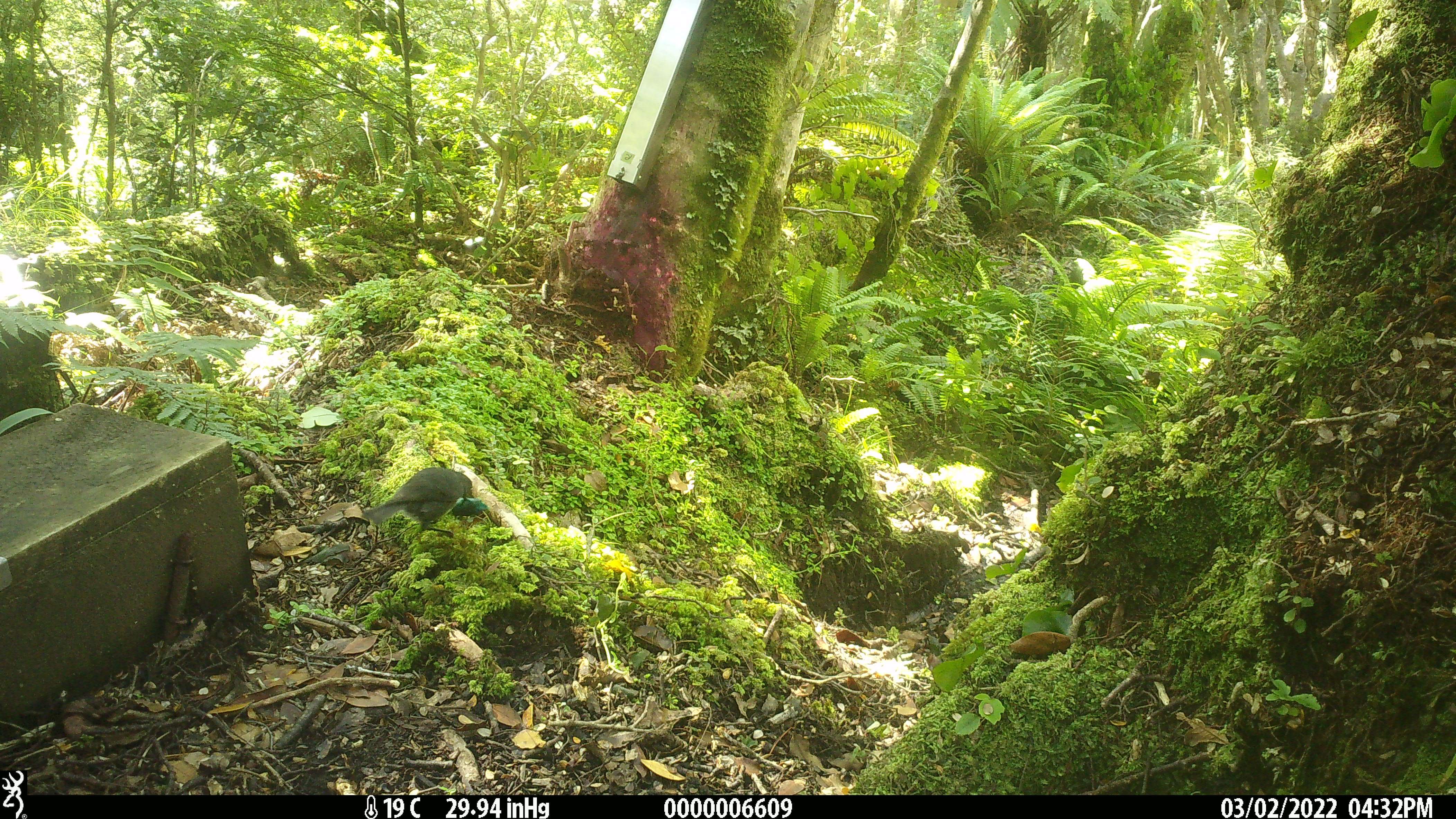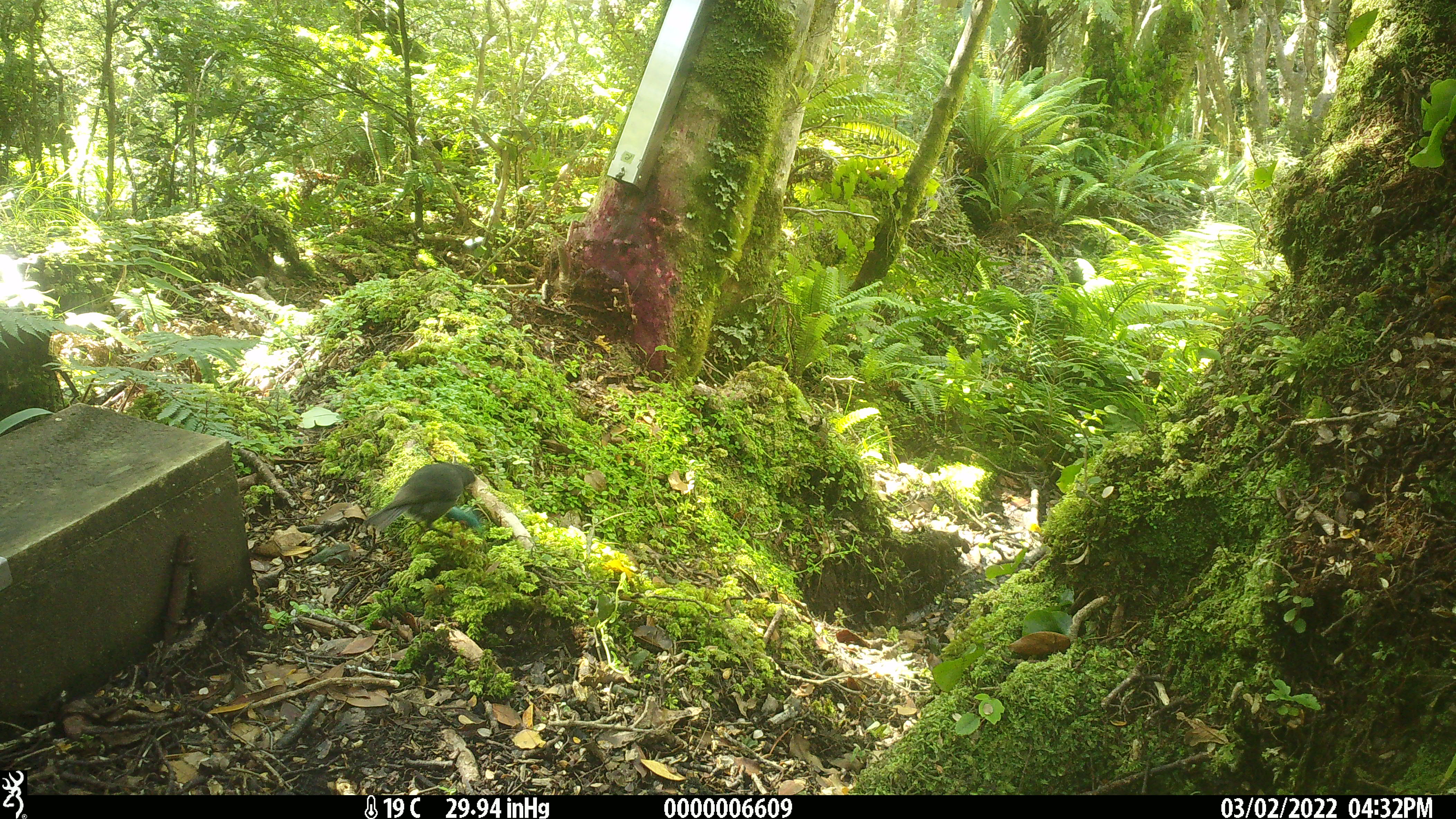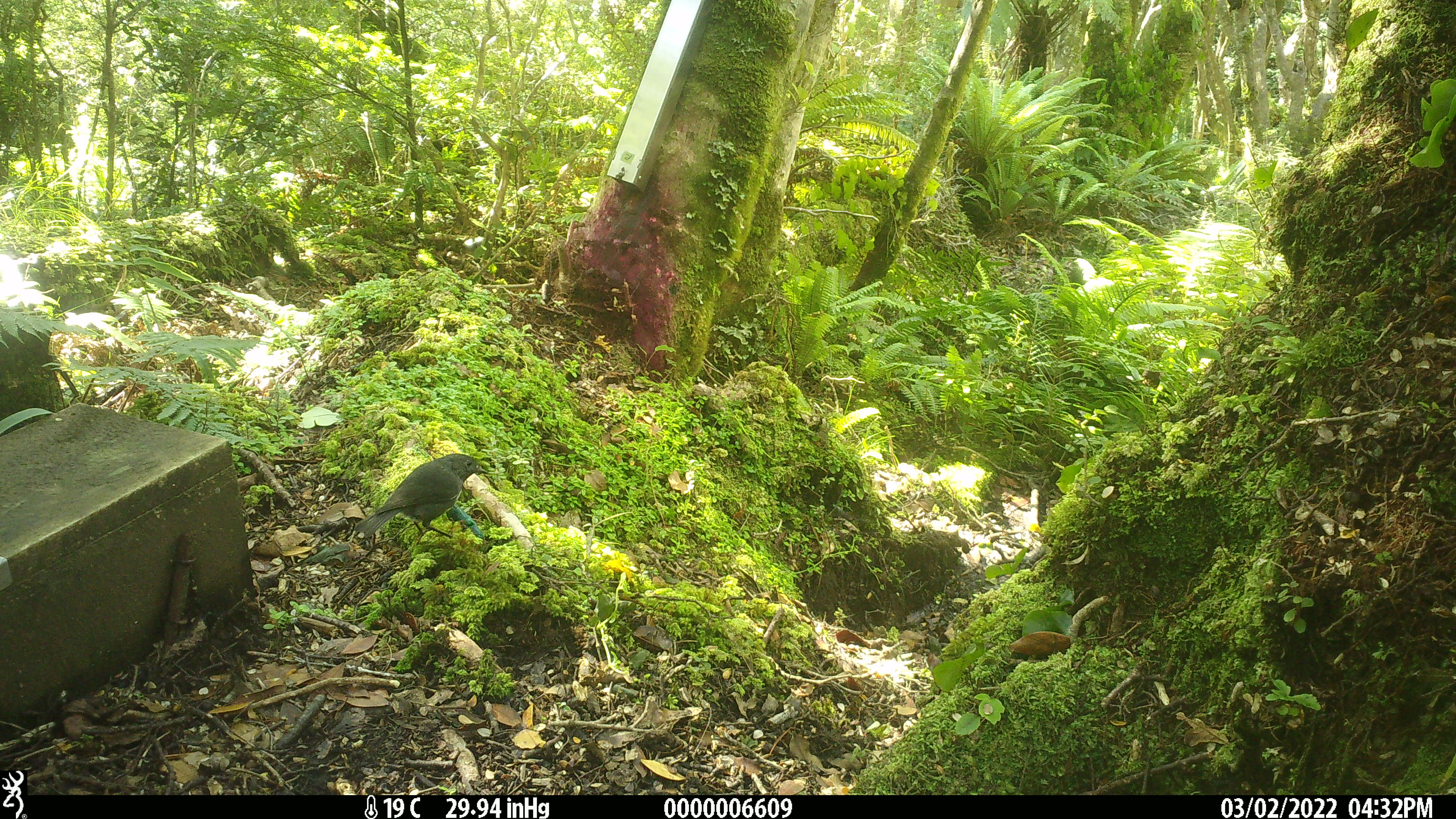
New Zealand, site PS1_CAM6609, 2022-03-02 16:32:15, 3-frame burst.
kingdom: Animalia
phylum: Chordata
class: Aves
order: Passeriformes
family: Petroicidae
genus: Petroica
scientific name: Petroica australis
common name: new zealand robin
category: robin